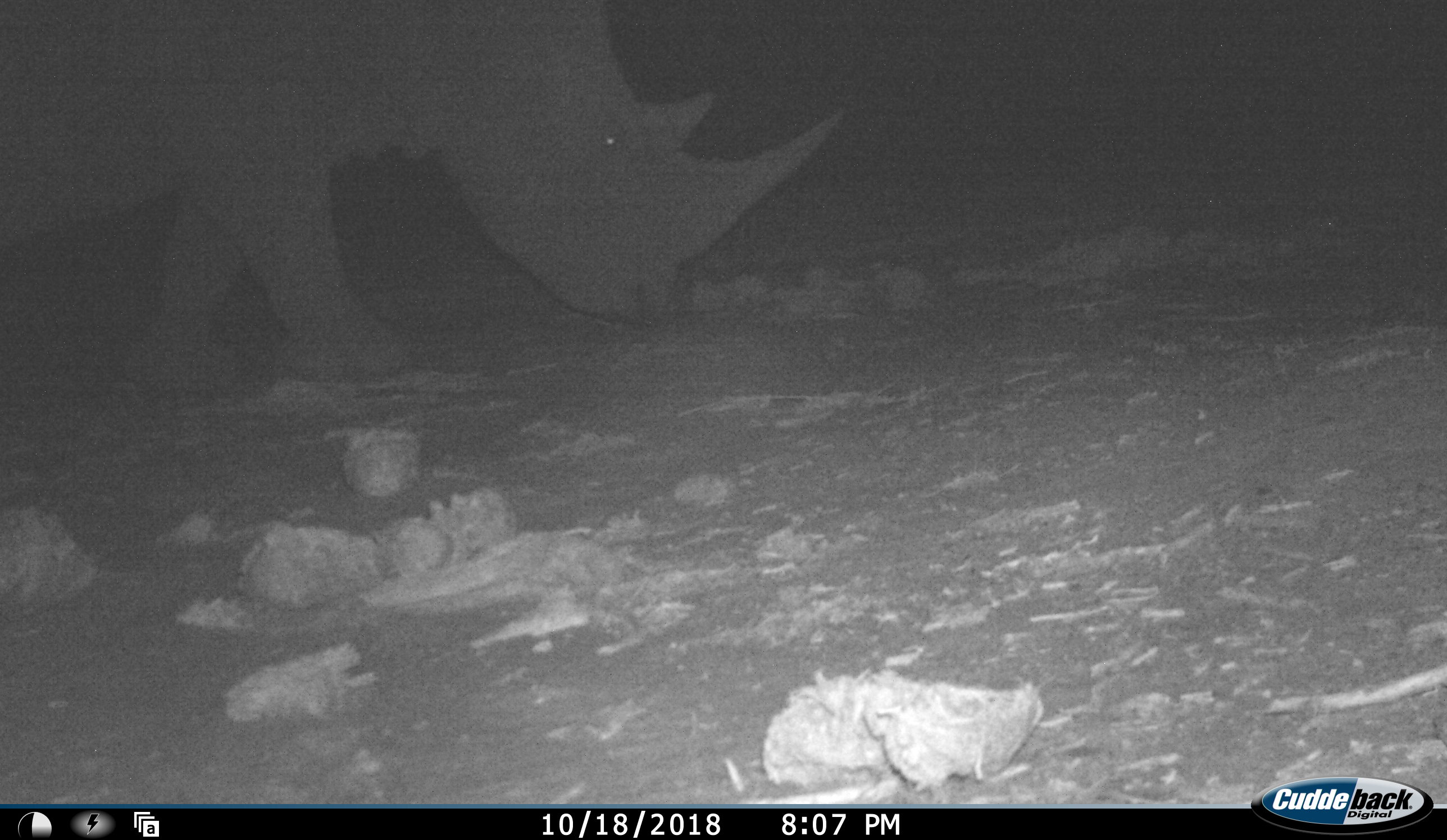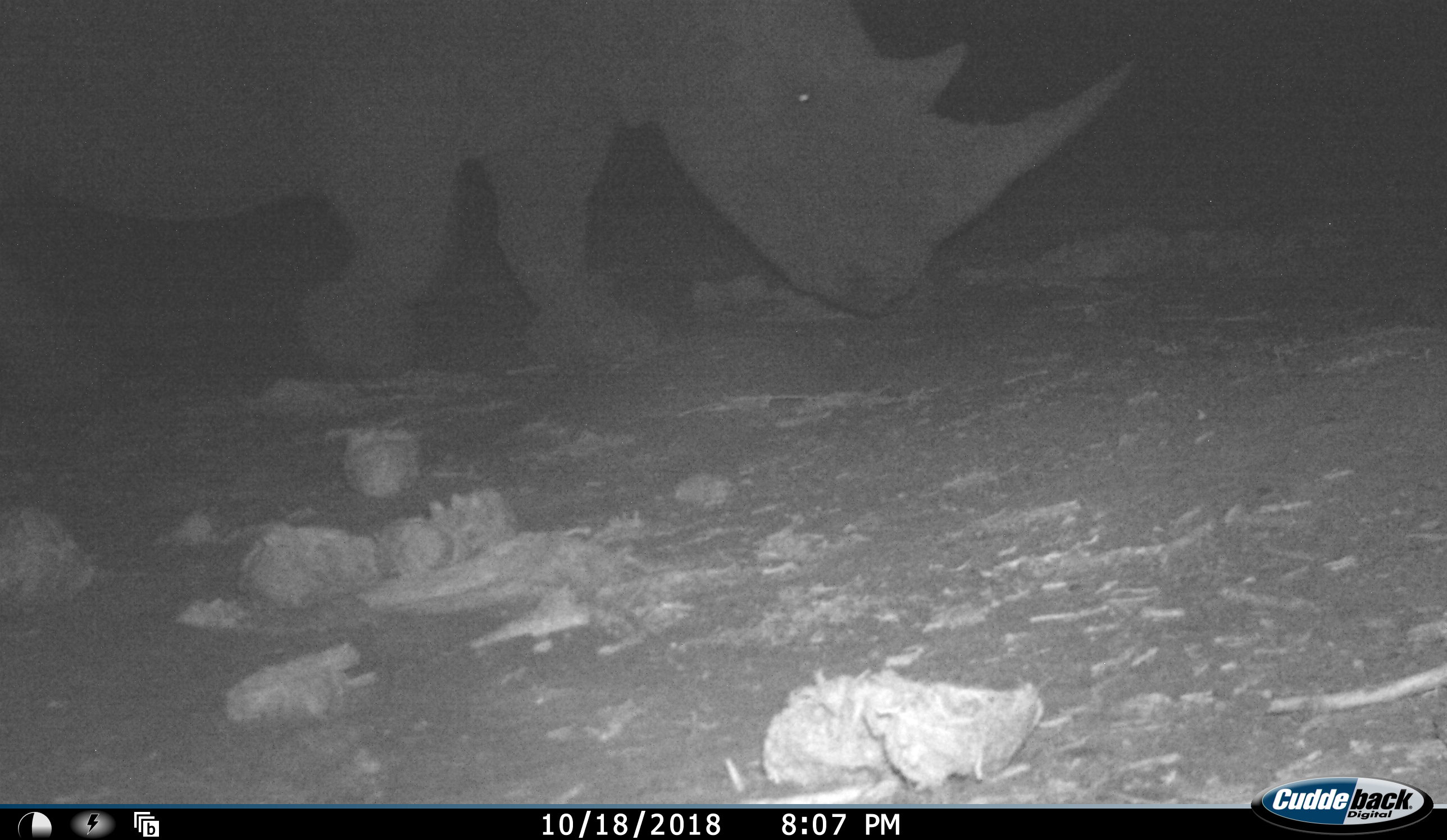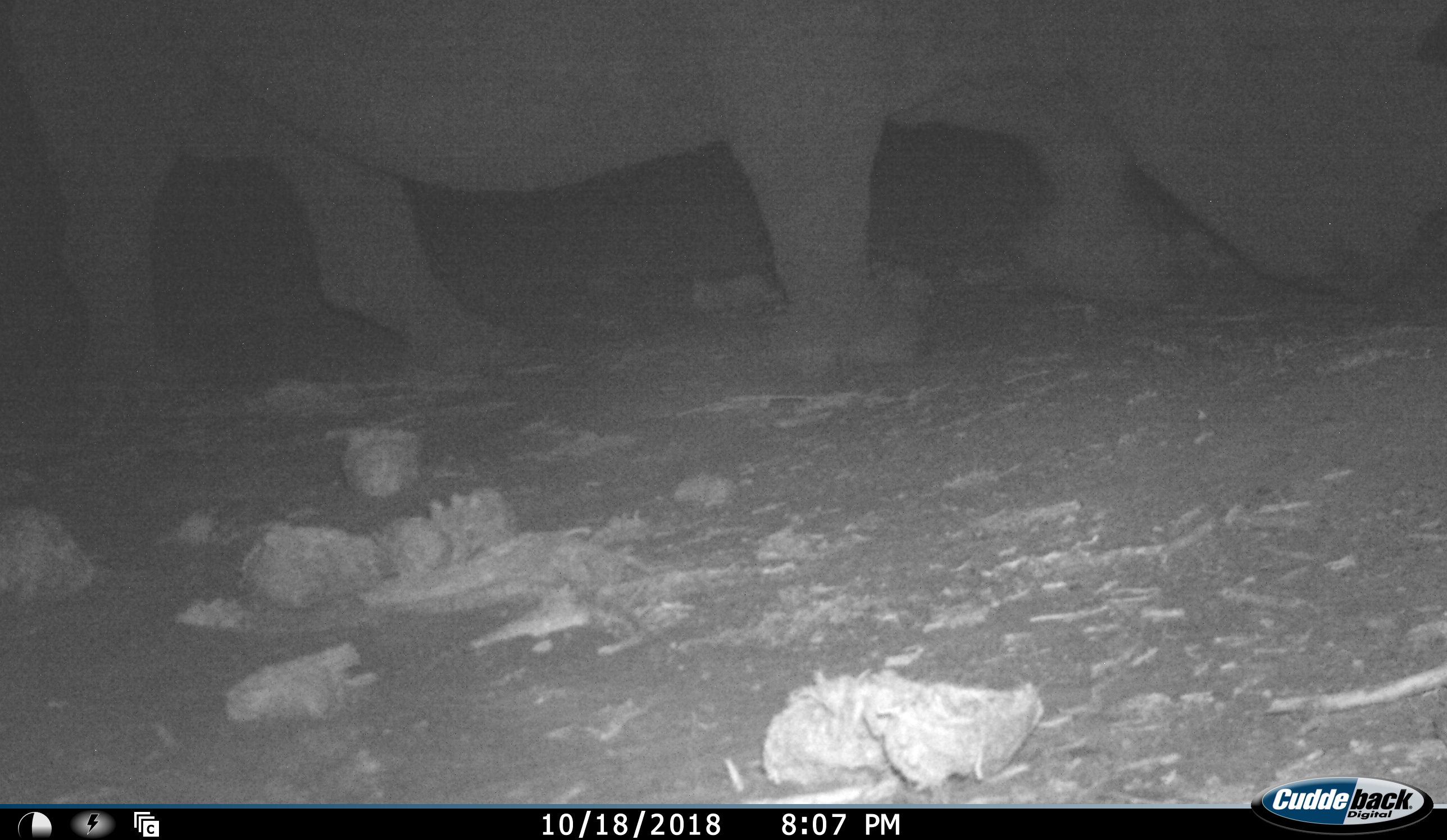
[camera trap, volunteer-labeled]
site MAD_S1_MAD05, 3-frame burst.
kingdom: Animalia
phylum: Chordata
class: Mammalia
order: Perissodactyla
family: Rhinocerotidae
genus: Diceros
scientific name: Diceros bicornis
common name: black rhinoceros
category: rhinocerosblack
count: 1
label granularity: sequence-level